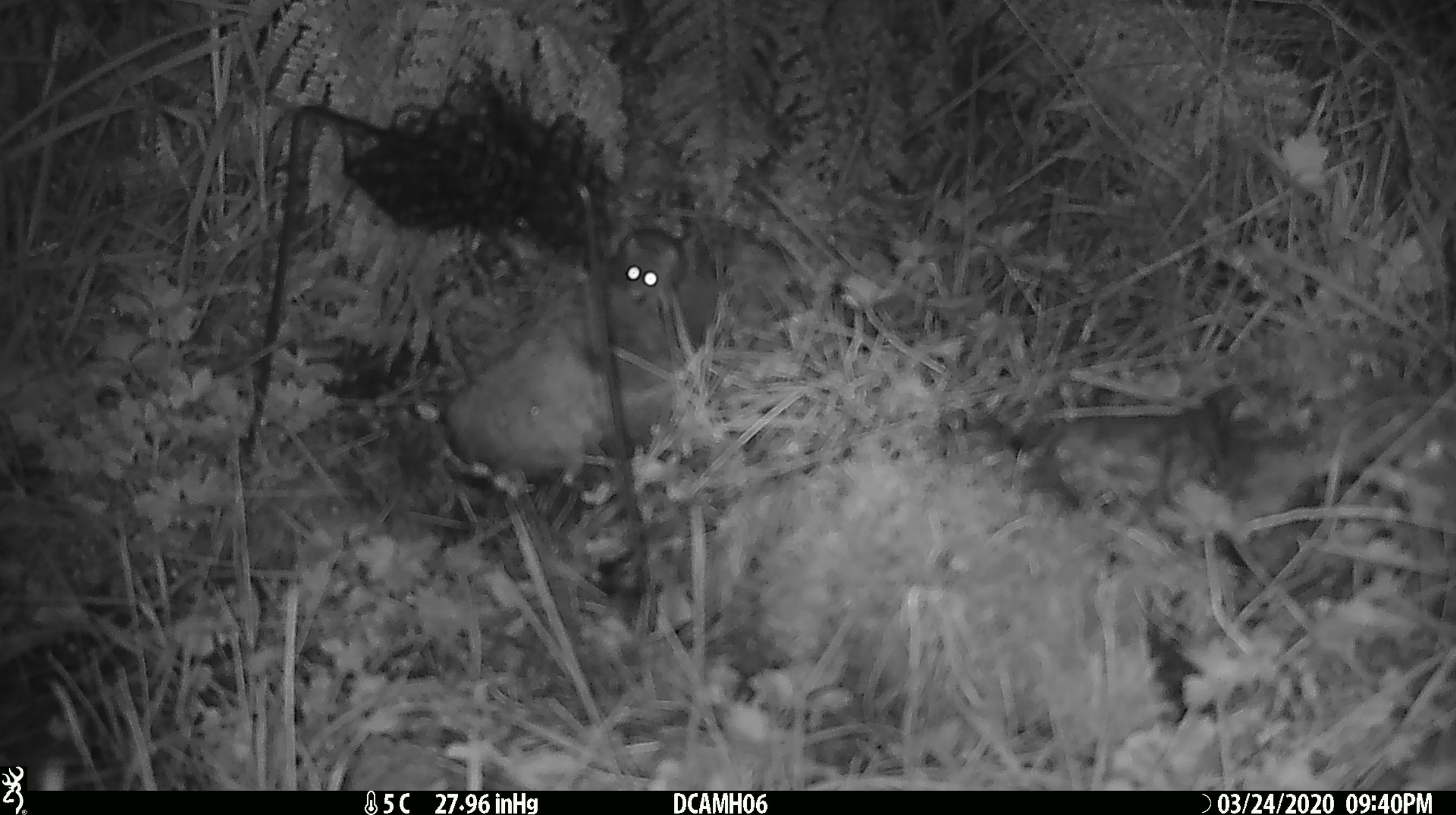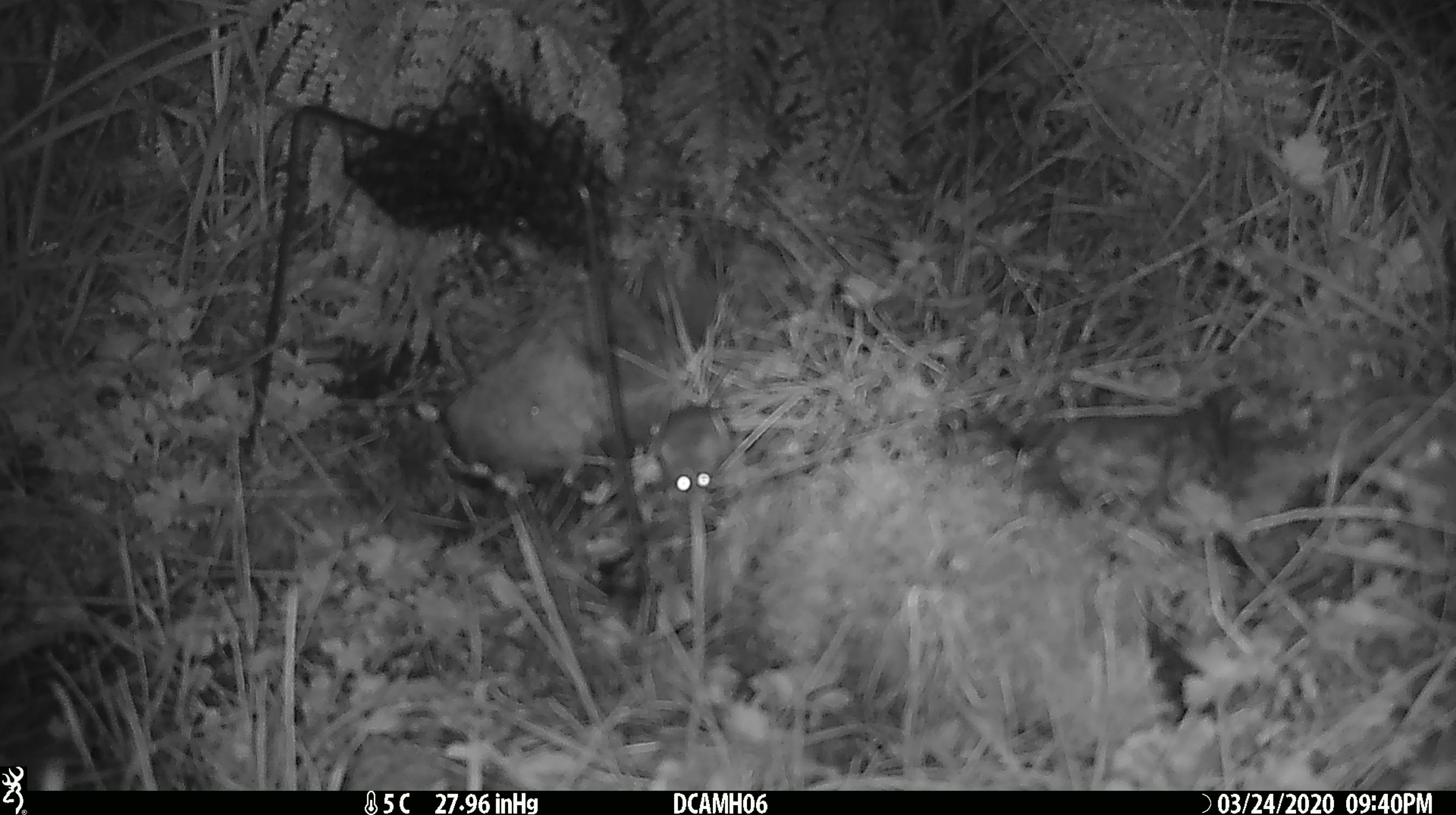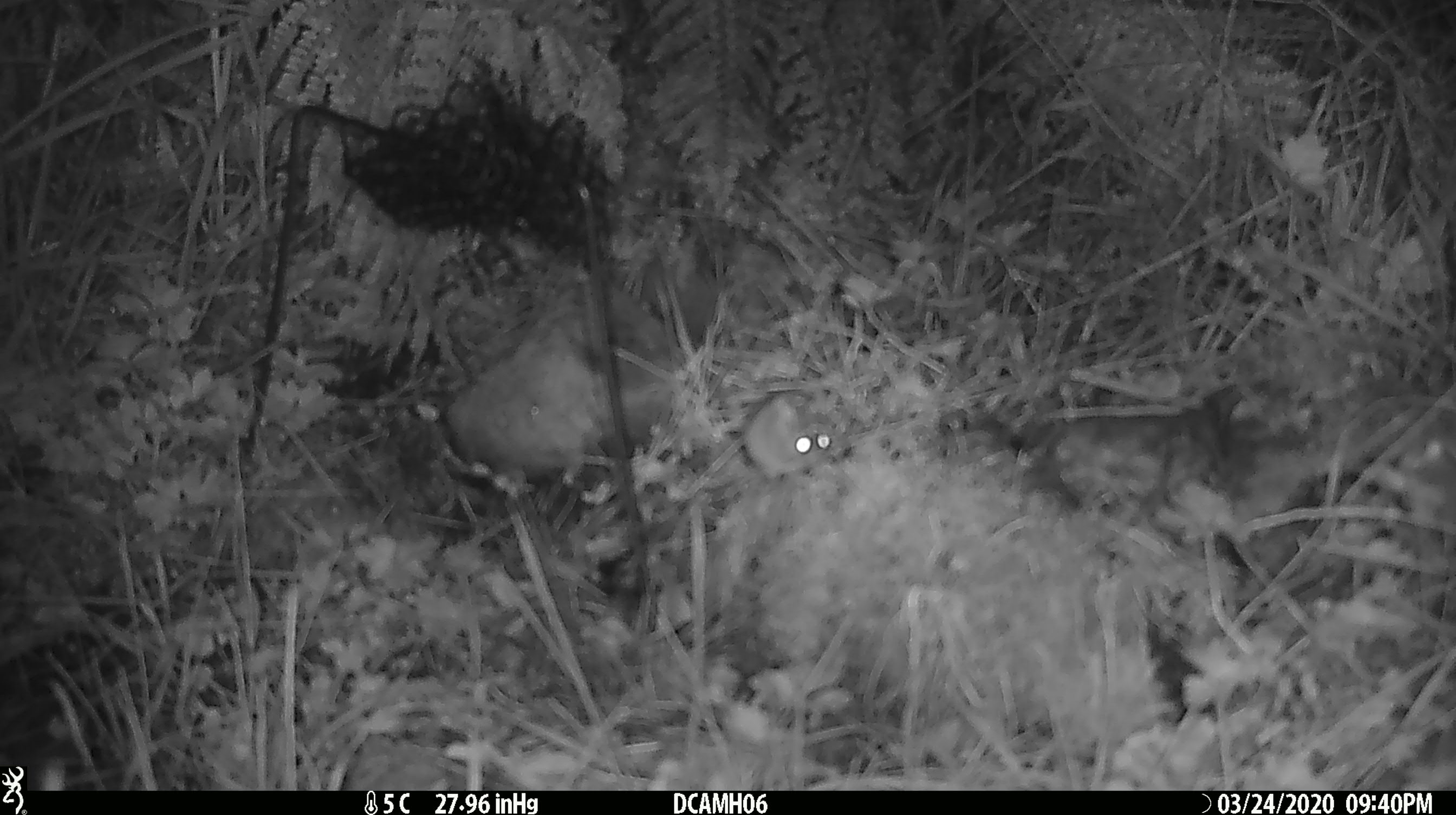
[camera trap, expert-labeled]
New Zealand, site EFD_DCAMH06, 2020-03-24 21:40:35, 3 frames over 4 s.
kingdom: Animalia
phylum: Chordata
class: Mammalia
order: Rodentia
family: Muridae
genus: Mus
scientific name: Mus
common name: mouse